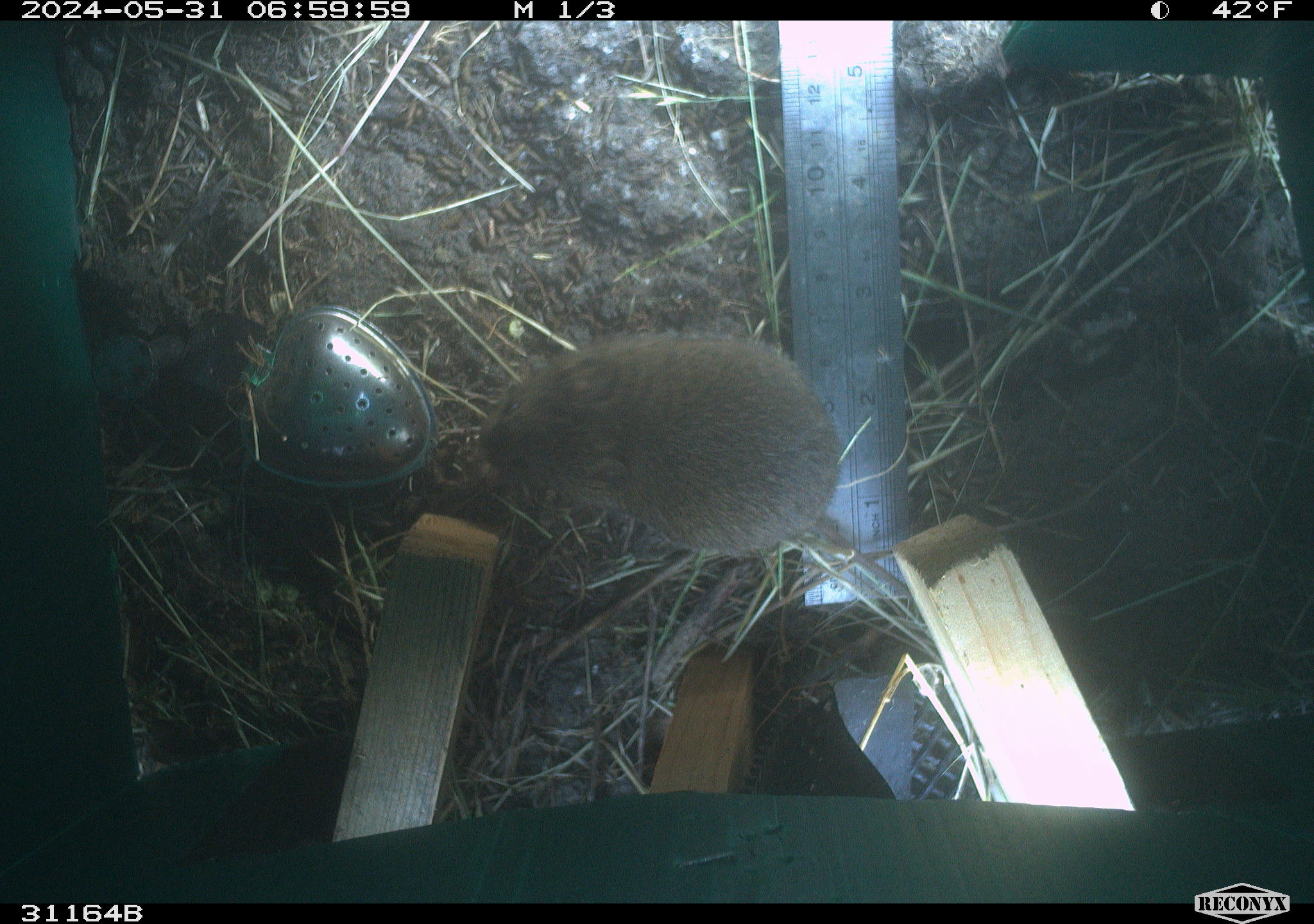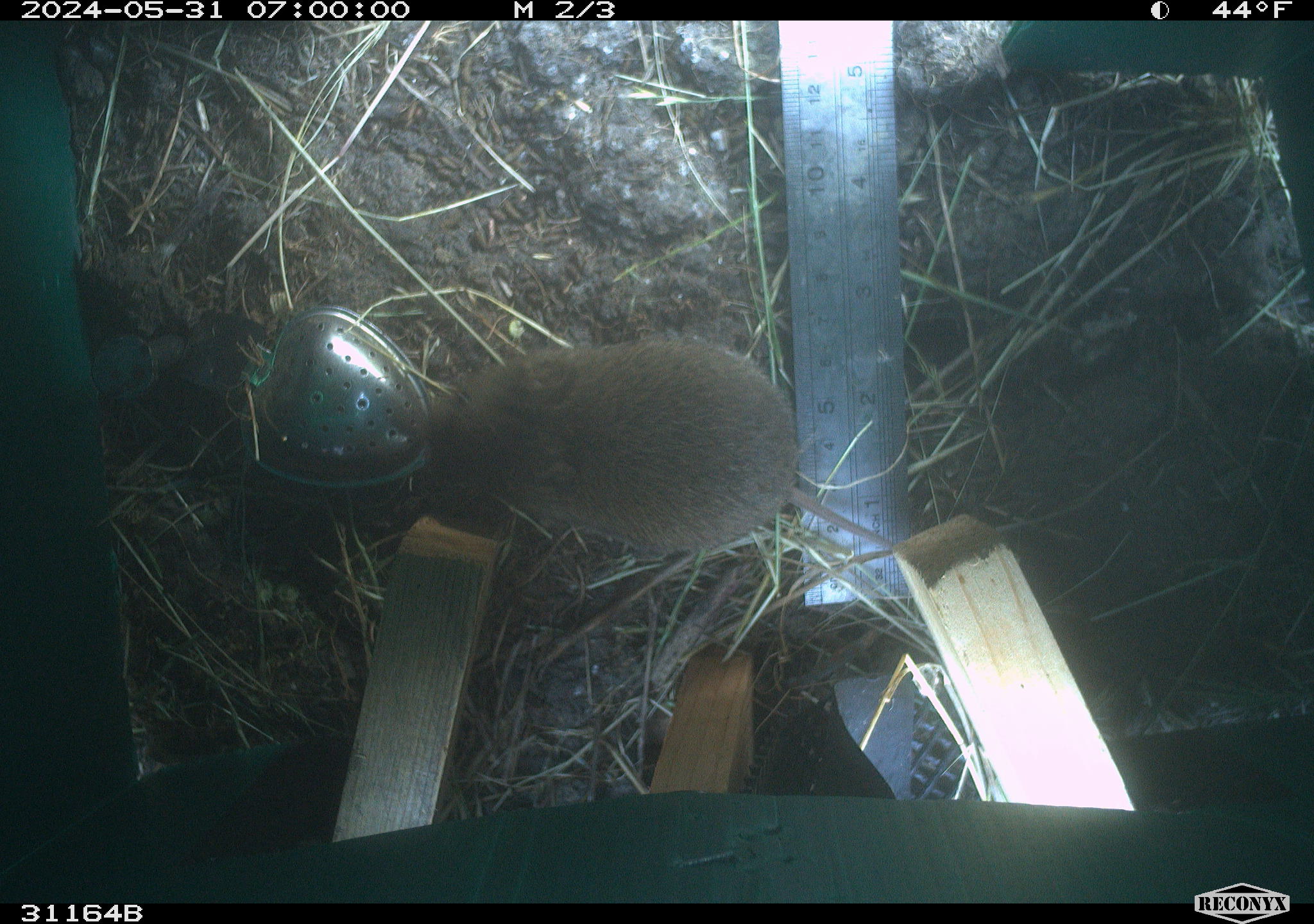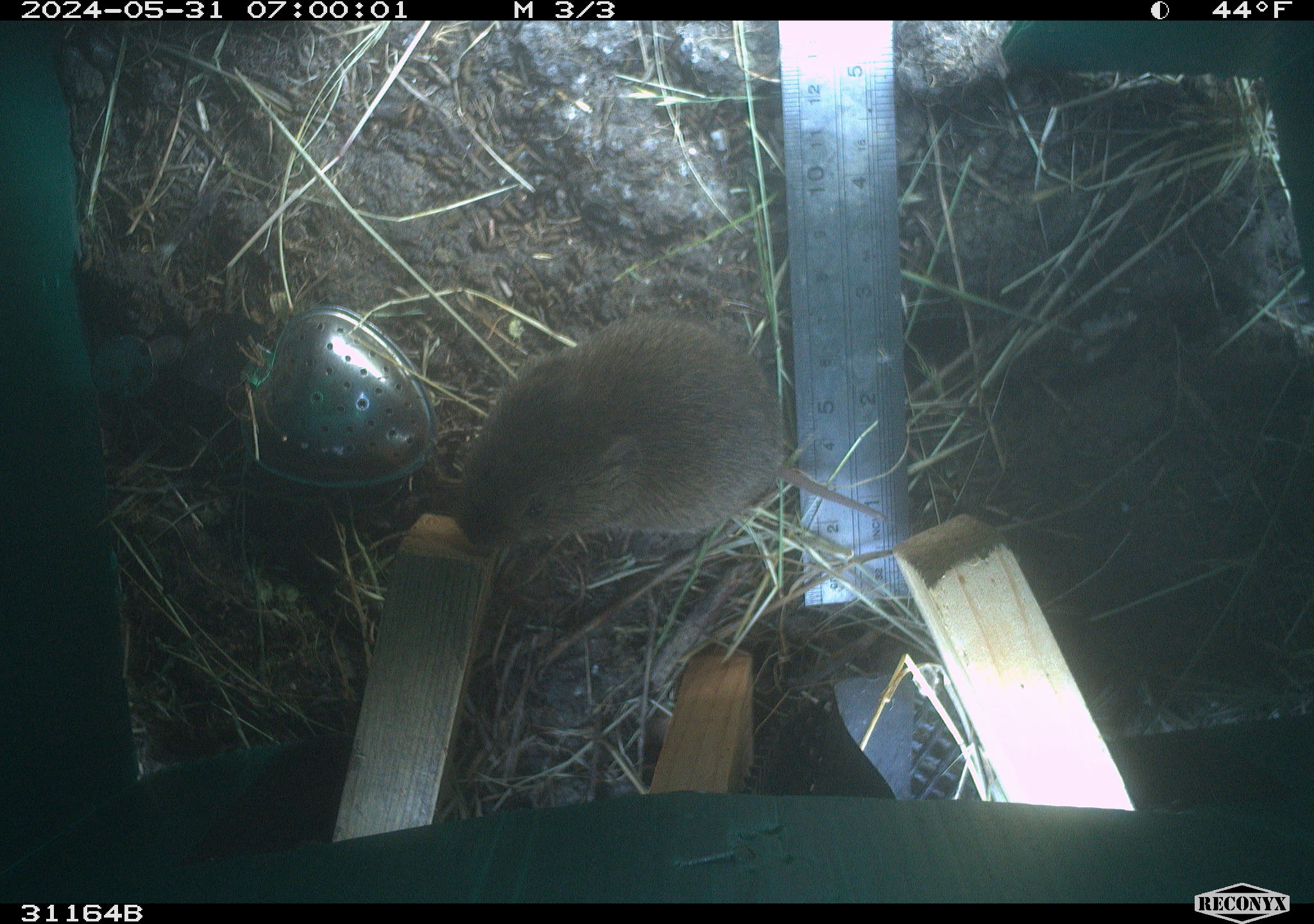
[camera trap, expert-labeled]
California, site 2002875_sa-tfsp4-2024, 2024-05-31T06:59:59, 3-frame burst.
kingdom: Animalia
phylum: Chordata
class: Mammalia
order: Rodentia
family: Cricetidae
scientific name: Arvicolinae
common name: voles, lemmings, and muskrats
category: arvicolinae subfamily